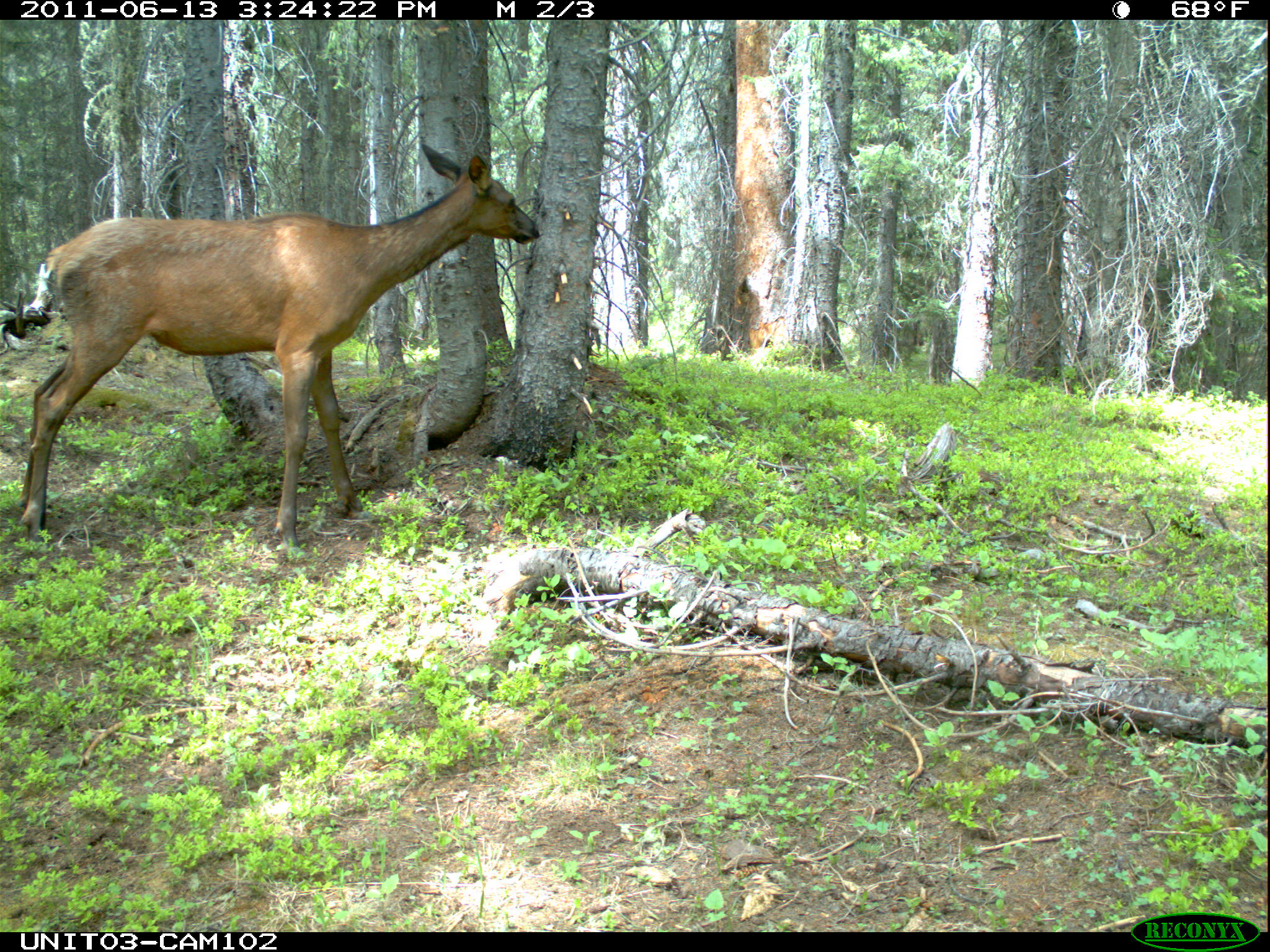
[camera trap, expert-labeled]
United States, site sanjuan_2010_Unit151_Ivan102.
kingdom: Animalia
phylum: Chordata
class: Mammalia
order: Artiodactyla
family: Cervidae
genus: Cervus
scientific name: Cervus elaphus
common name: red deer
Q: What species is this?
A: Cervus elaphus (red deer).